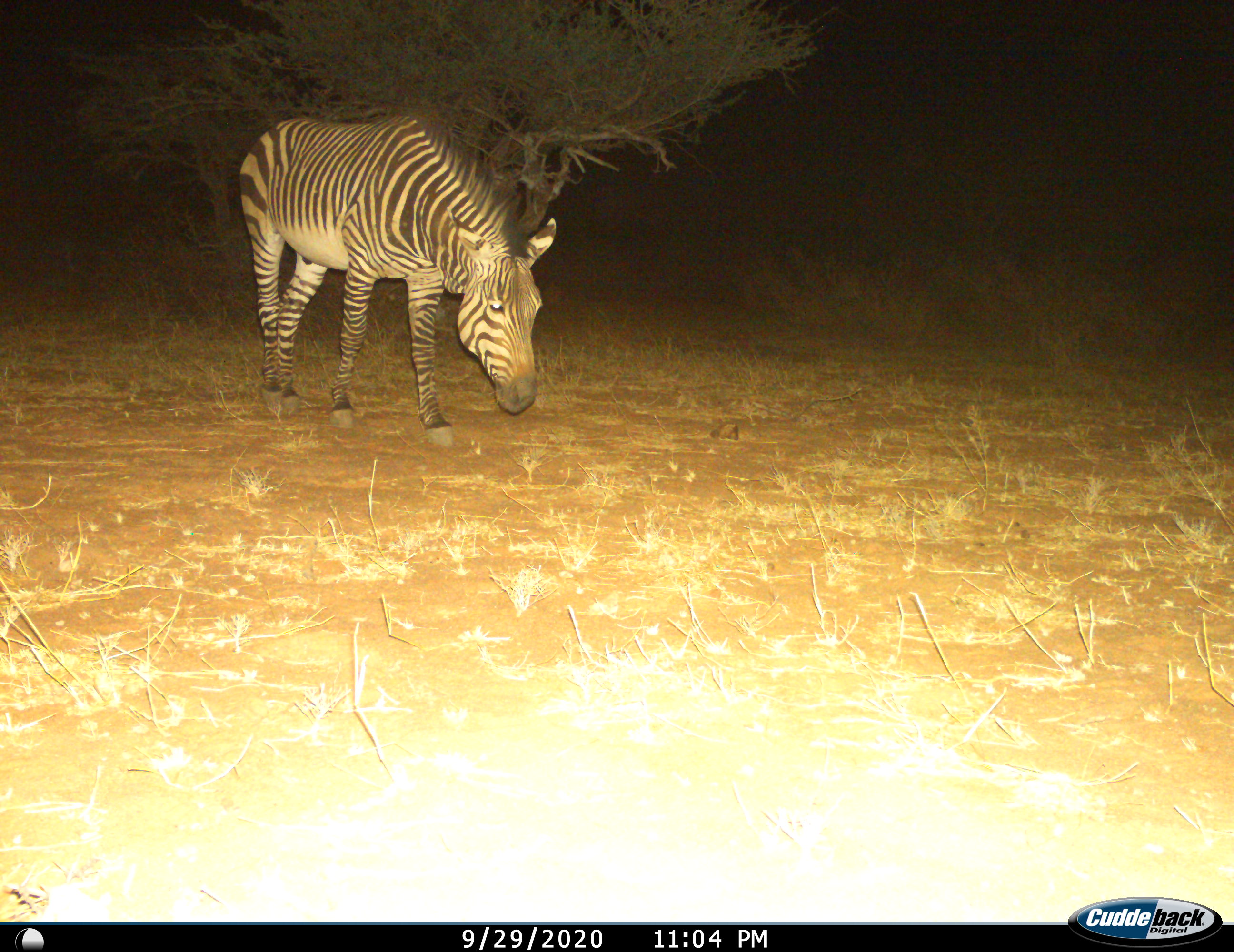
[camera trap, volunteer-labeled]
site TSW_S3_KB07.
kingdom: Animalia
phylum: Chordata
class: Mammalia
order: Perissodactyla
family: Equidae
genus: Equus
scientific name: Equus zebra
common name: mountain zebra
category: zebramountain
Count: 1.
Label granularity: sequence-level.